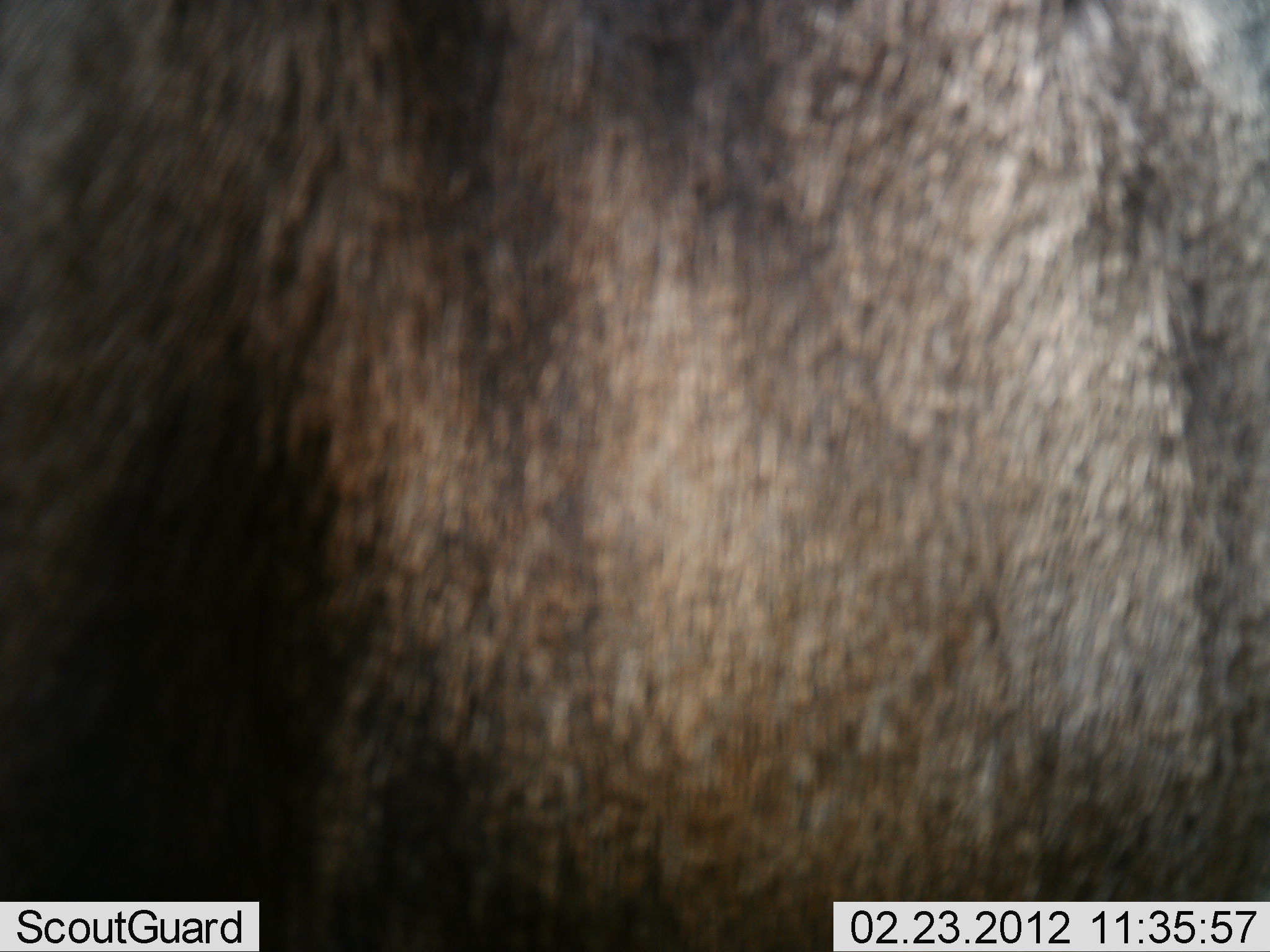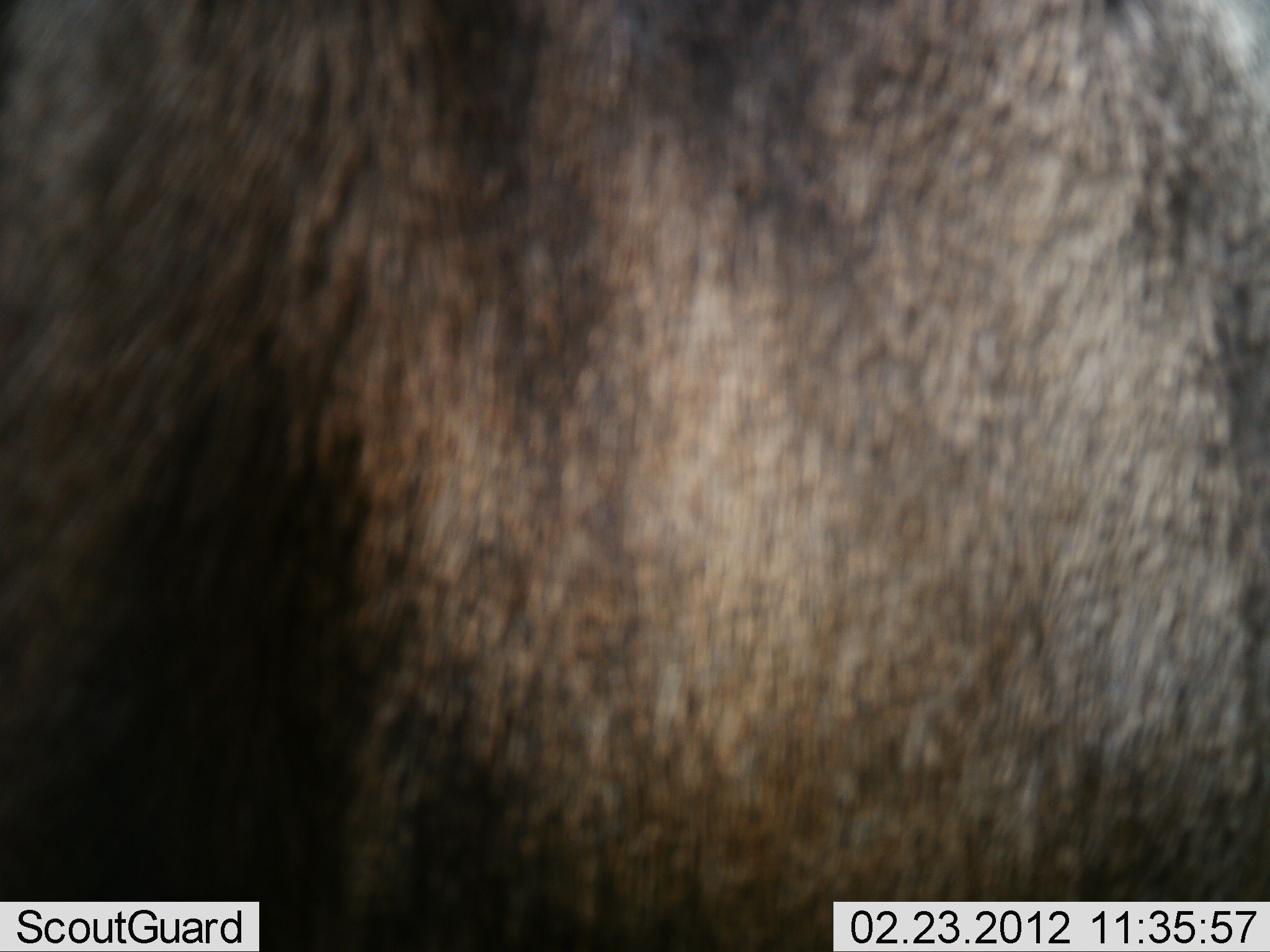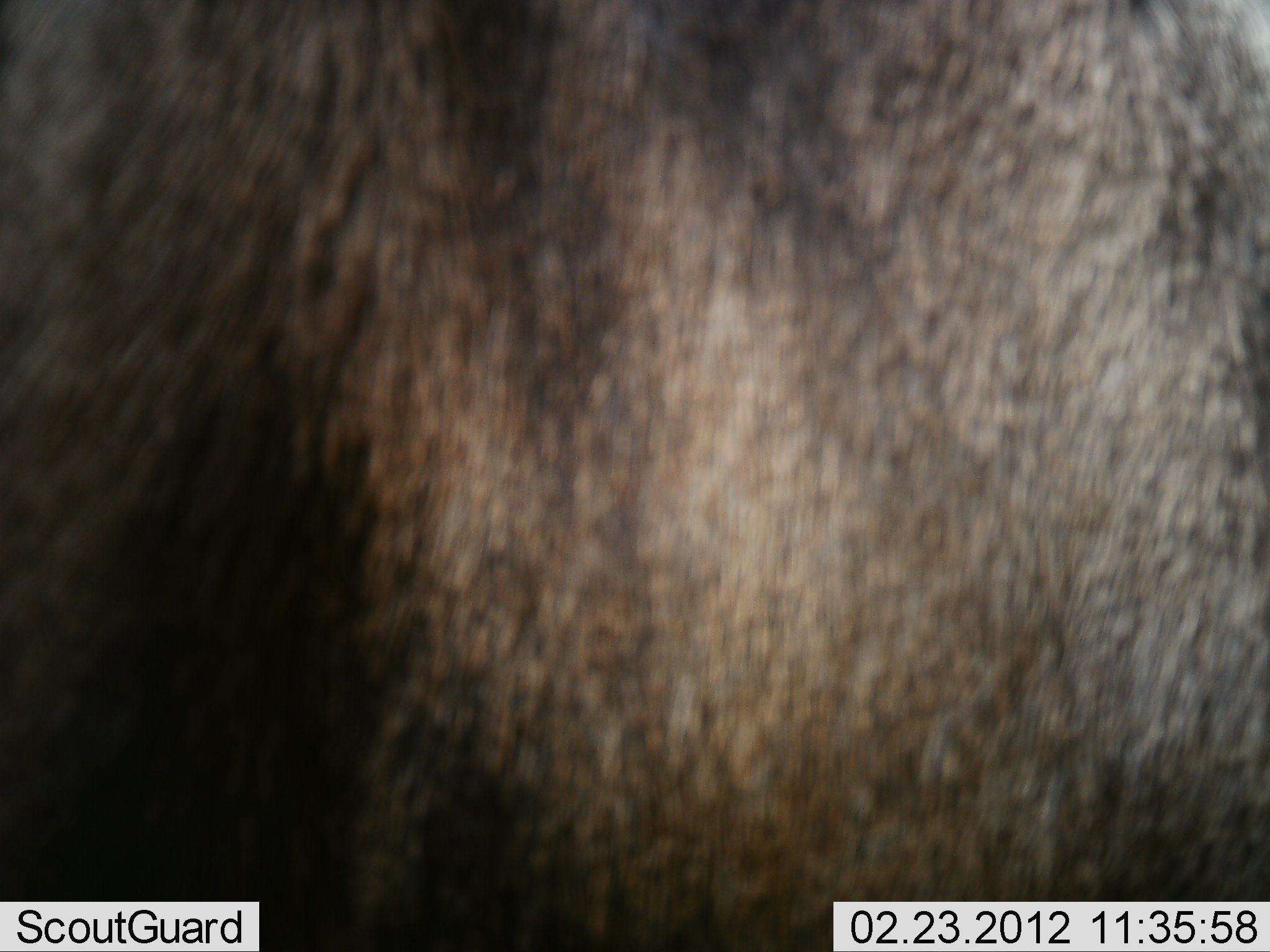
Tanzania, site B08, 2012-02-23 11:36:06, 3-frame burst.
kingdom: Animalia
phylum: Chordata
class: Mammalia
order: Artiodactyla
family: Bovidae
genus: Connochaetes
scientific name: Connochaetes taurinus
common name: blue wildebeest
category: wildebeest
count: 1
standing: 92%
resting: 4%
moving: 0%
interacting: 0%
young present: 0%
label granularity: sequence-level